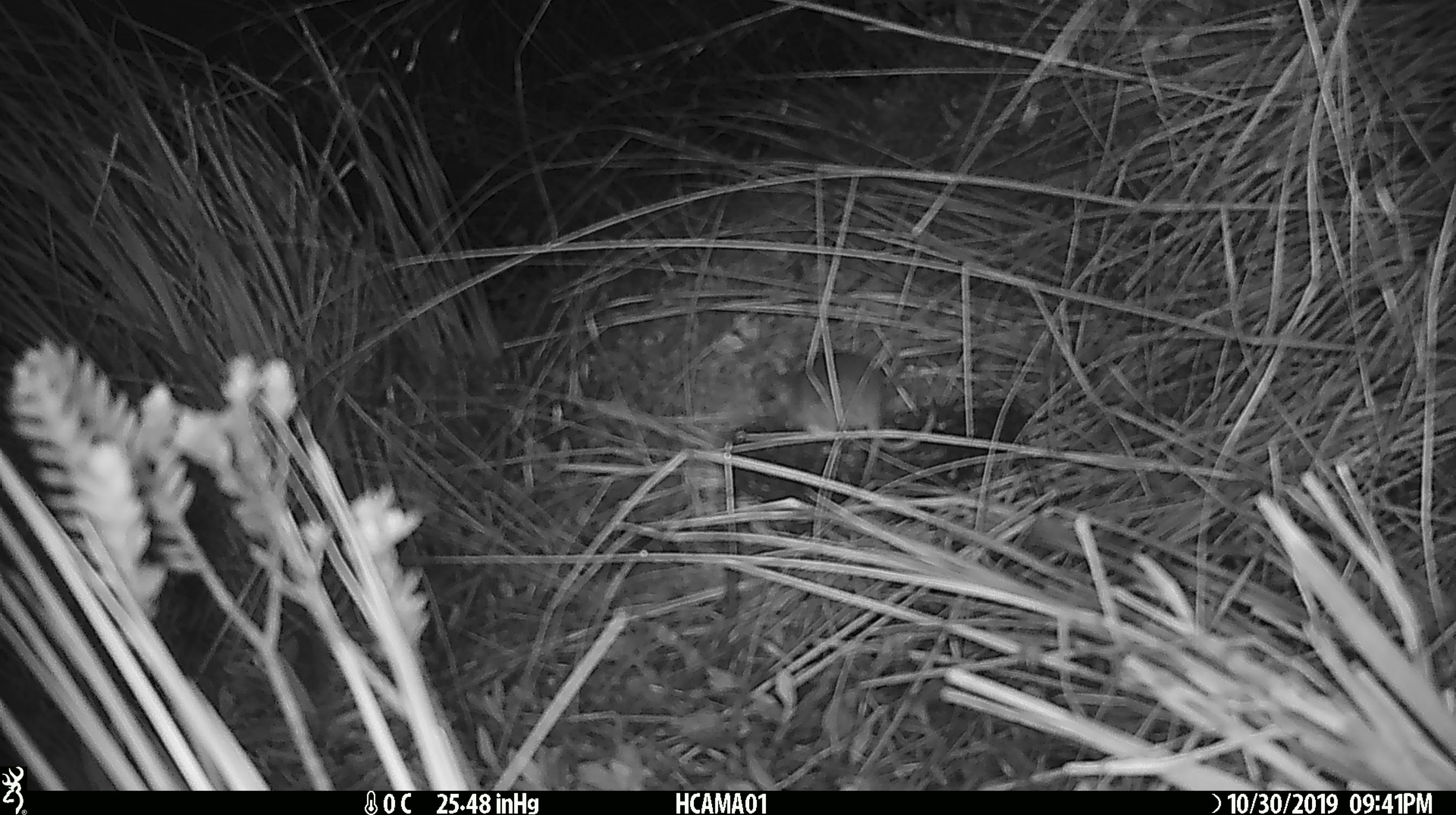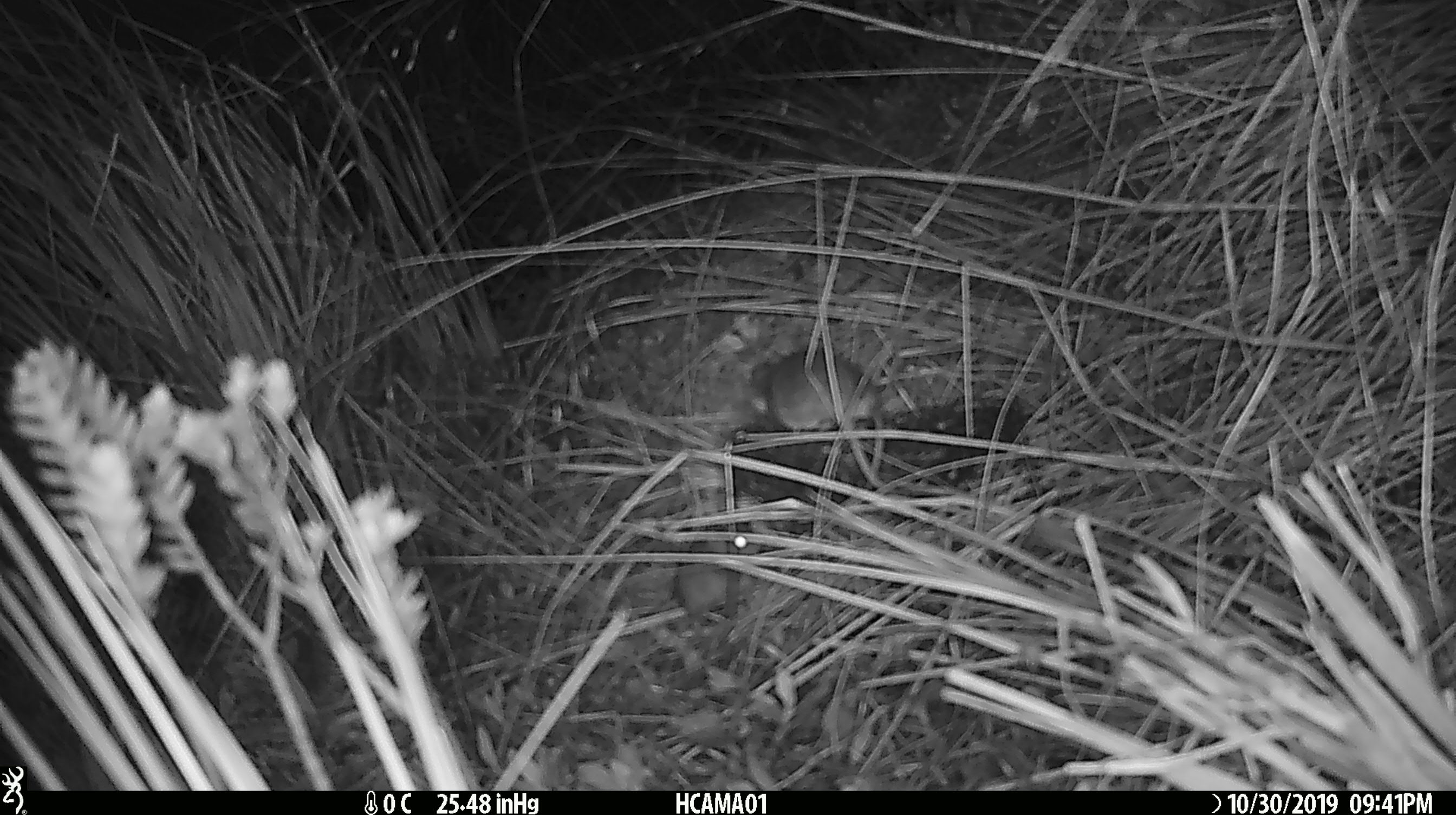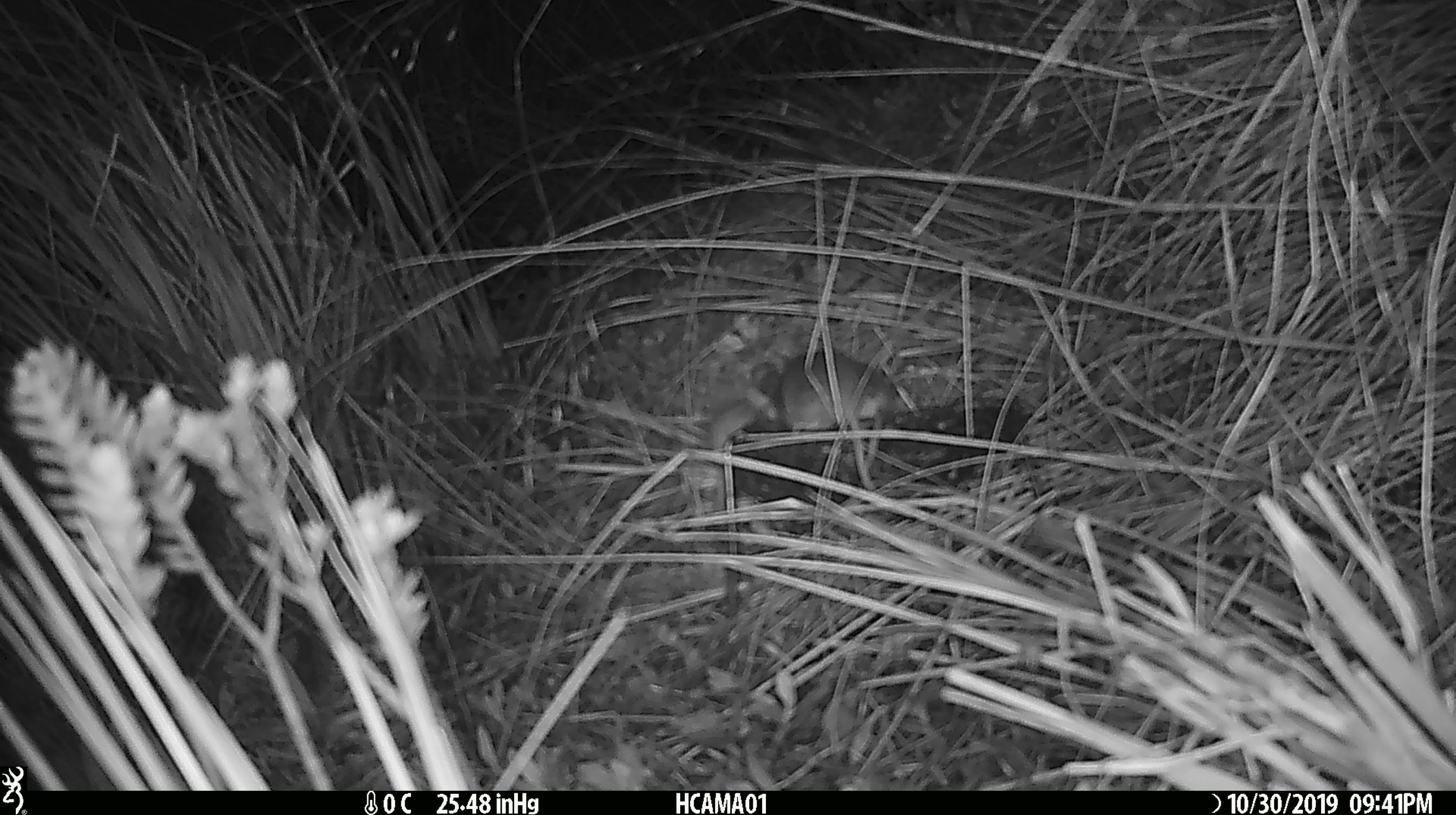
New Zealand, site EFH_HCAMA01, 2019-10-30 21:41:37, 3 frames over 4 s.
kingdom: Animalia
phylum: Chordata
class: Mammalia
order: Rodentia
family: Muridae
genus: Mus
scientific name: Mus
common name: mouse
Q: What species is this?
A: Mouse (Mus).